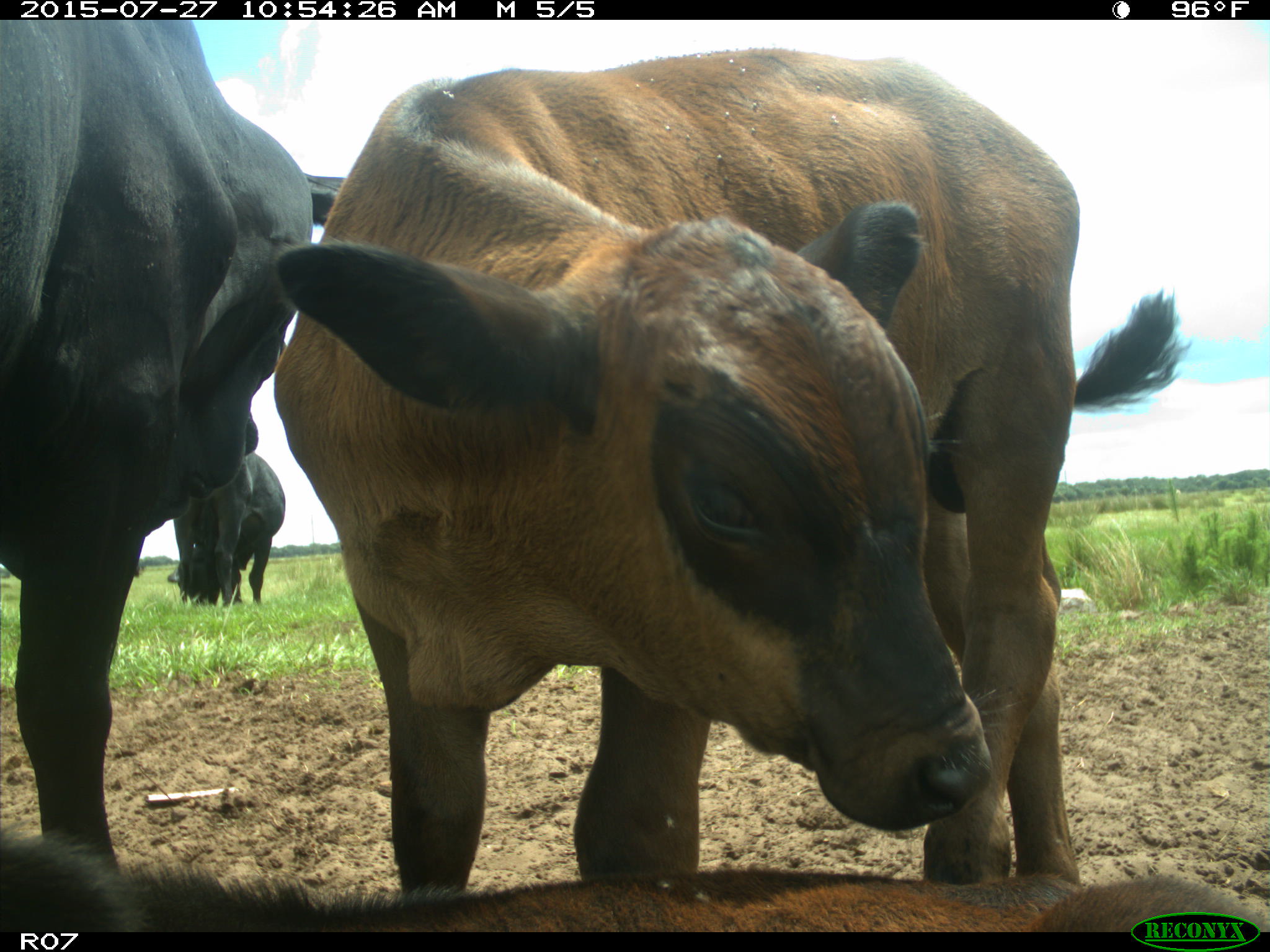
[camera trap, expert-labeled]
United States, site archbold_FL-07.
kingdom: Animalia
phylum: Chordata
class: Mammalia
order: Artiodactyla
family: Bovidae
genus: Bos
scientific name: Bos taurus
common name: domestic cow